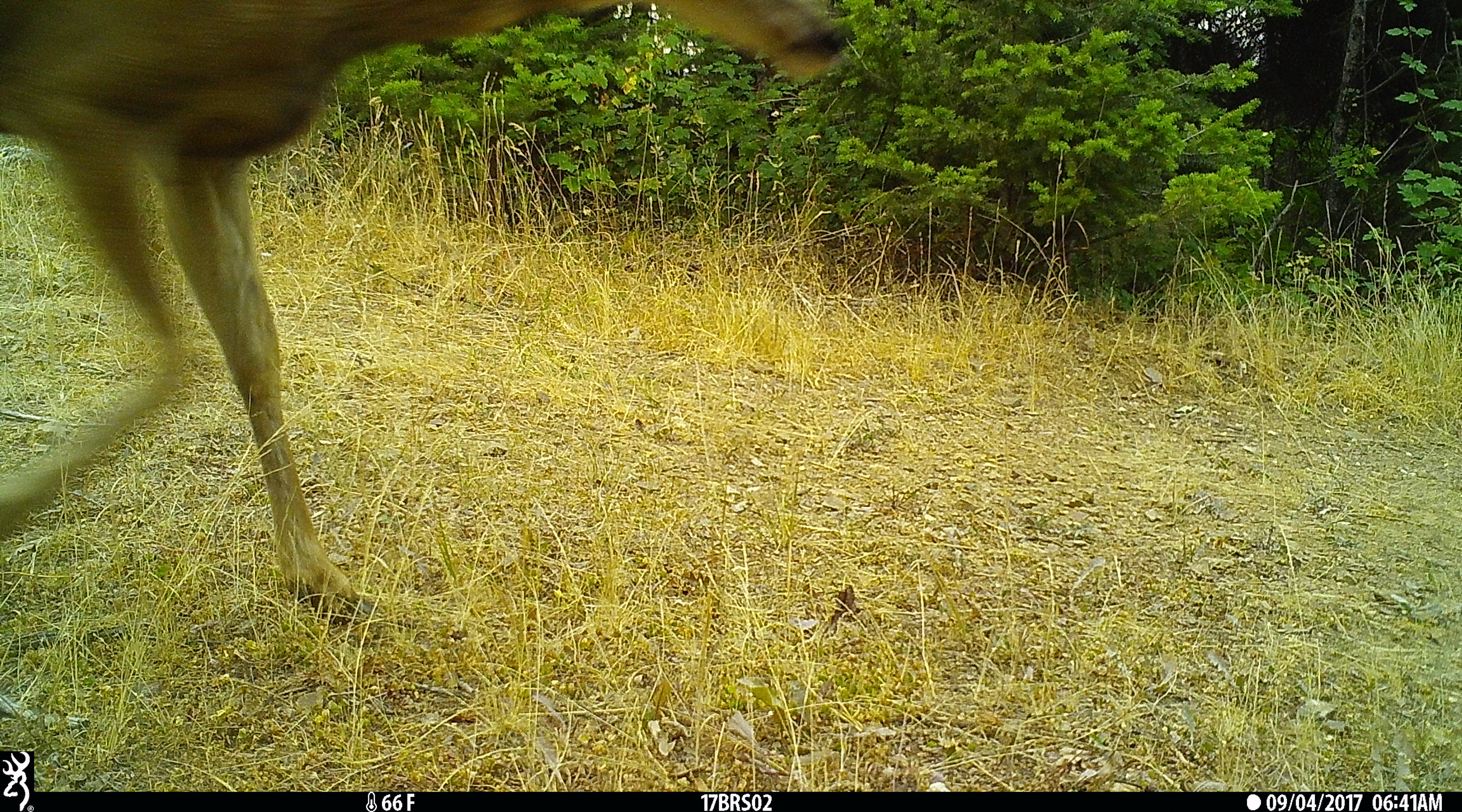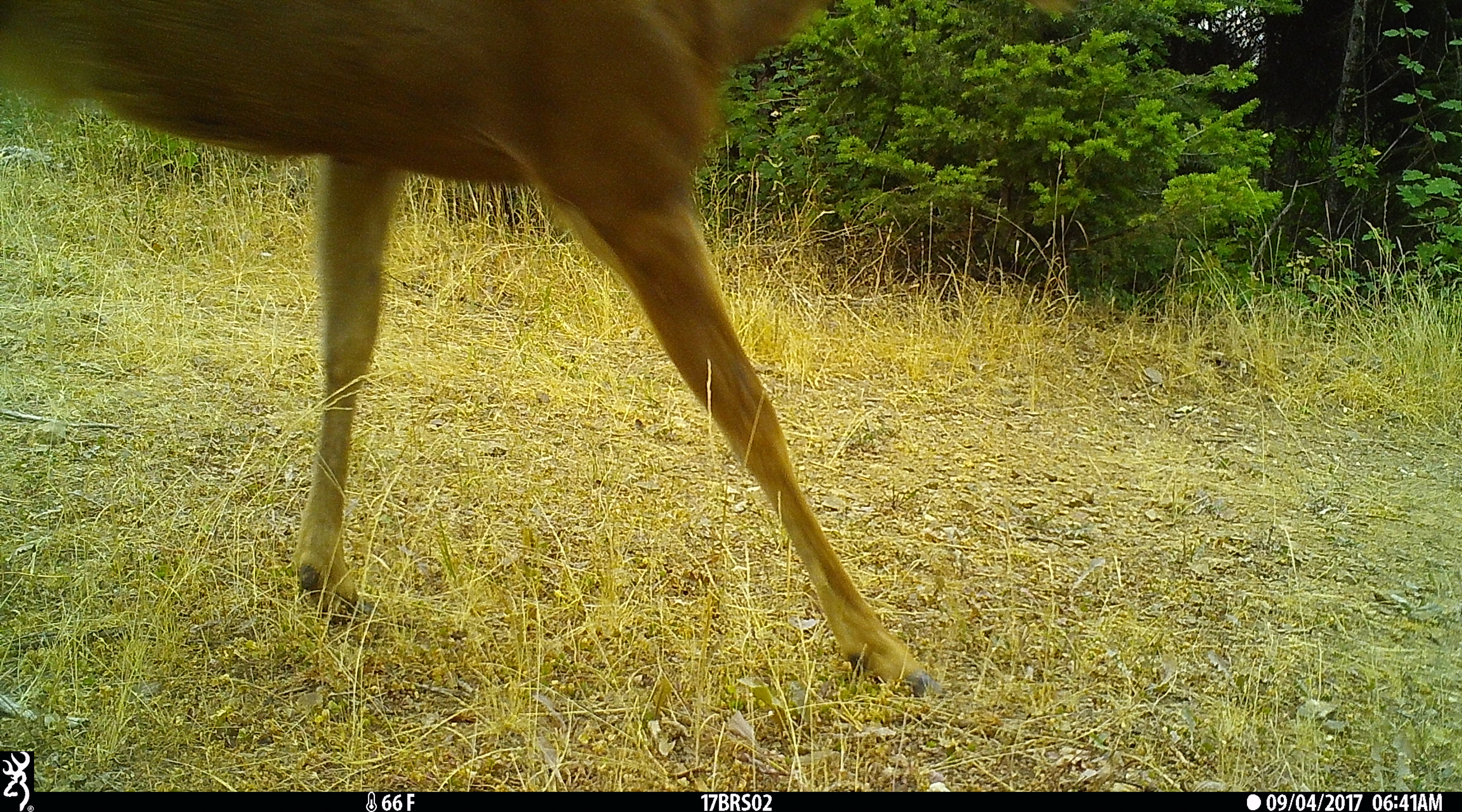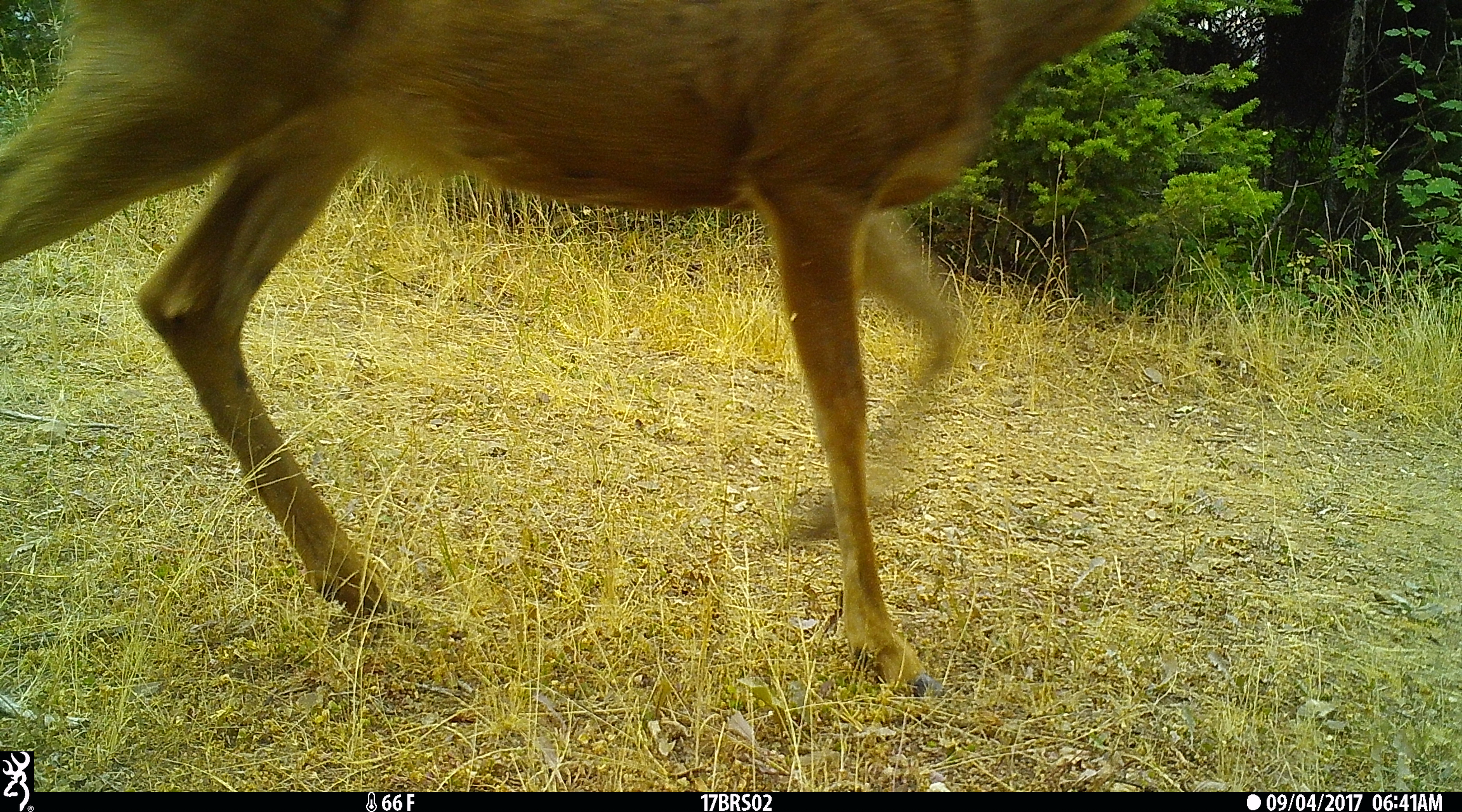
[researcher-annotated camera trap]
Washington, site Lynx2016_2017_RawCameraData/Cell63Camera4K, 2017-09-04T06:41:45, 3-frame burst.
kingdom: Animalia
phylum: Chordata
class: Mammalia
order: Artiodactyla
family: Cervidae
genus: Odocoileus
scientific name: Odocoileus hemionus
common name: mule deer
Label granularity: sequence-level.